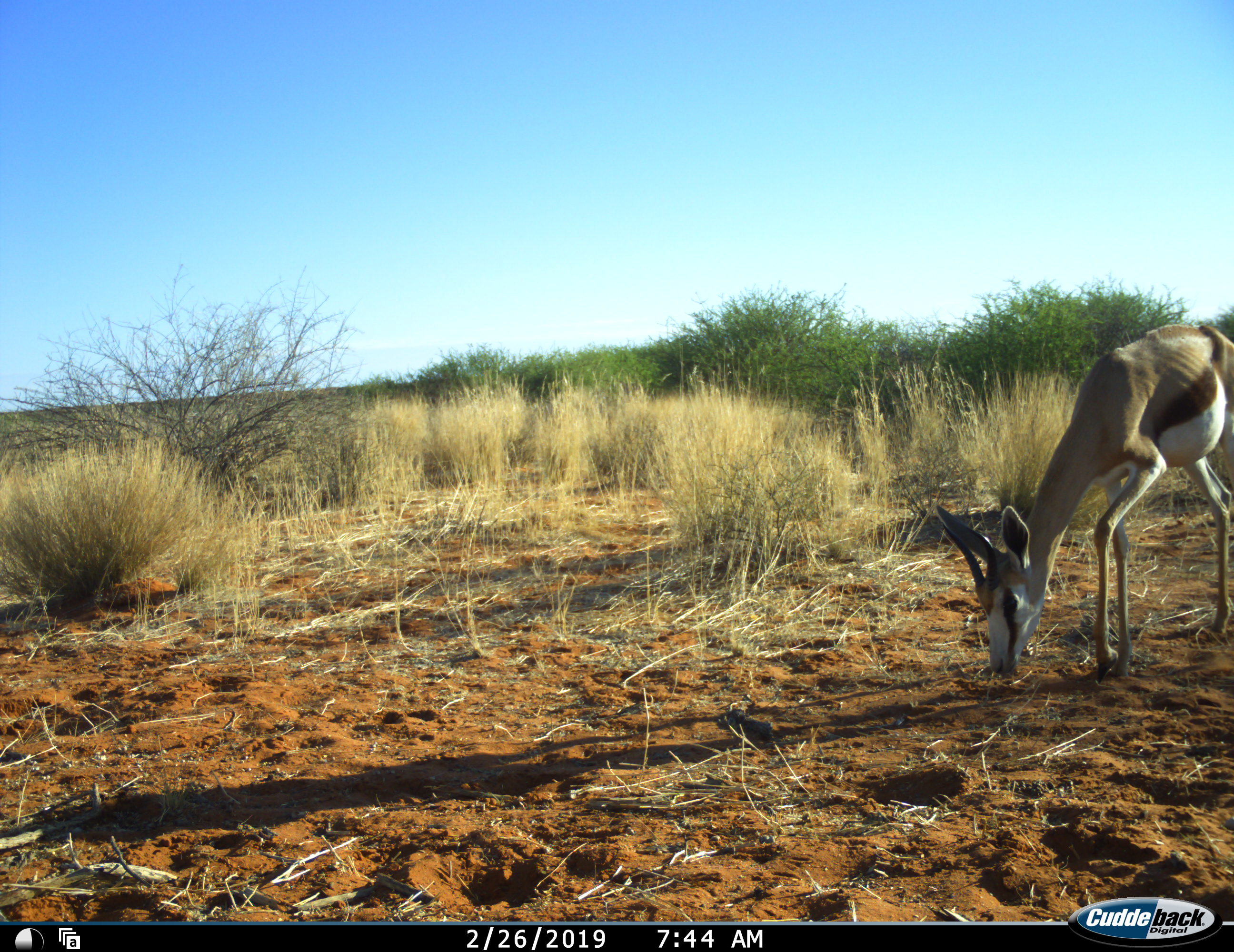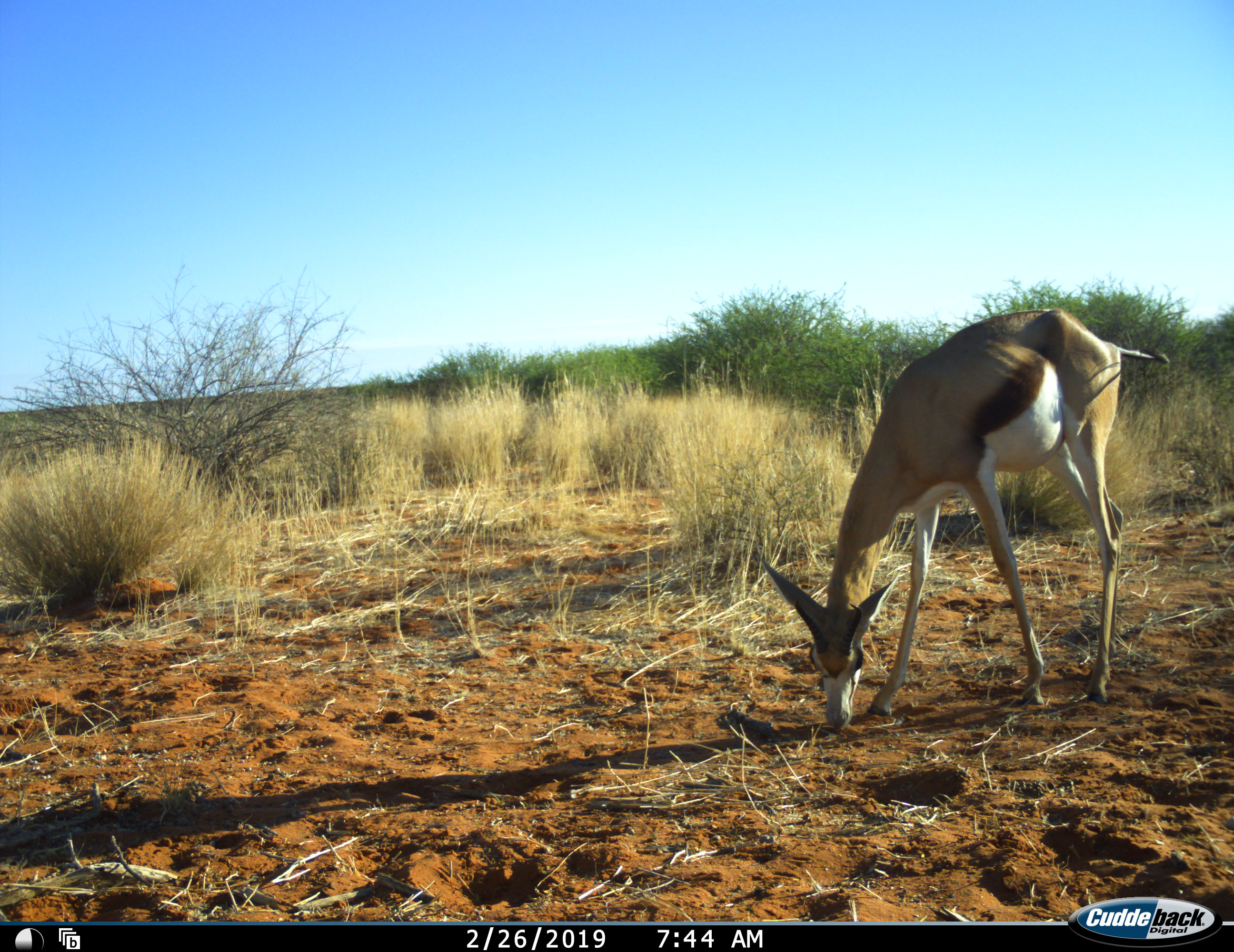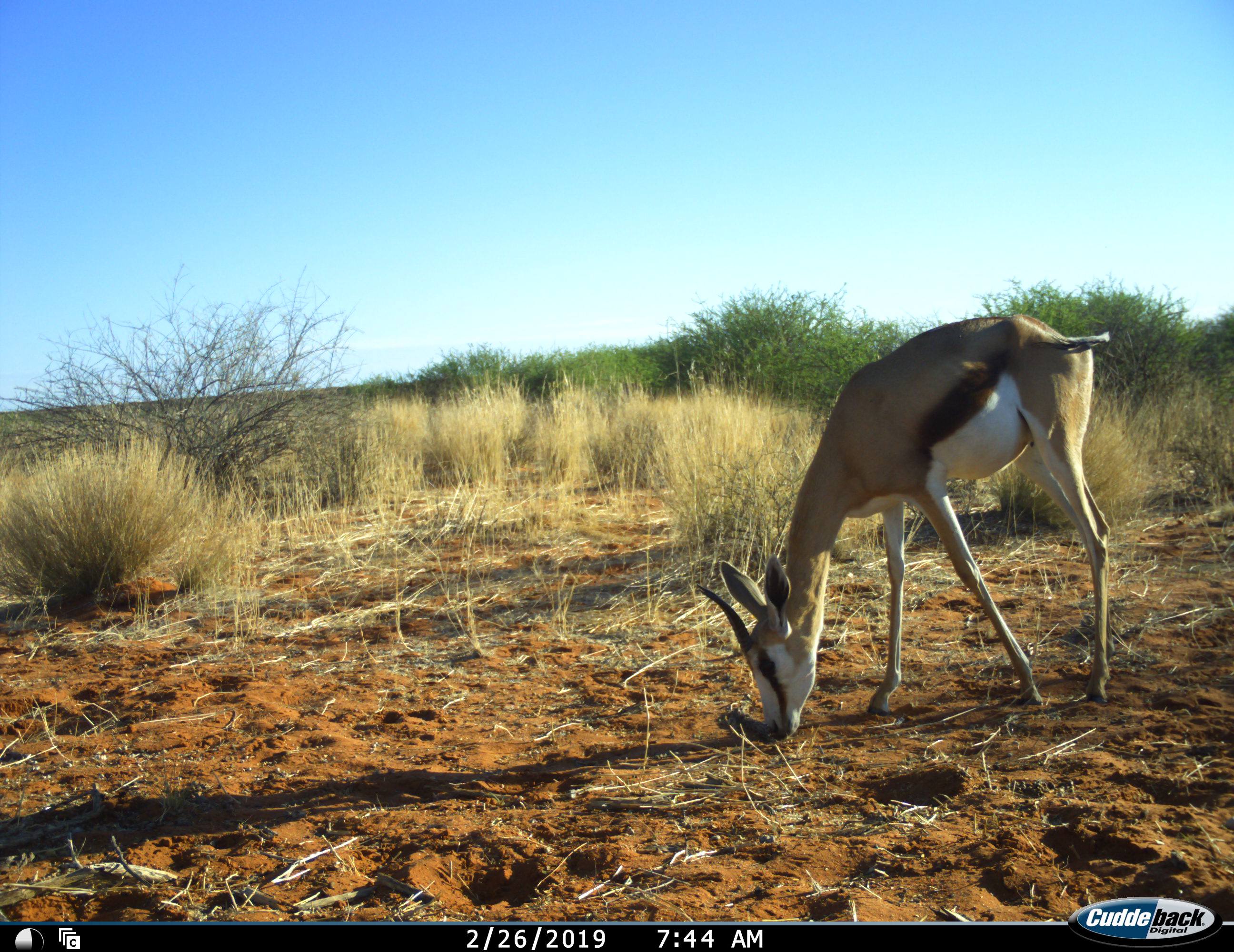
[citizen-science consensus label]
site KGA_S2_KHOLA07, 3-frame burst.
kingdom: Animalia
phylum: Chordata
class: Mammalia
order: Artiodactyla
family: Bovidae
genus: Antidorcas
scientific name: Antidorcas marsupialis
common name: springbok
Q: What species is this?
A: Springbok (Antidorcas marsupialis).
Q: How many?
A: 1.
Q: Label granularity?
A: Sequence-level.